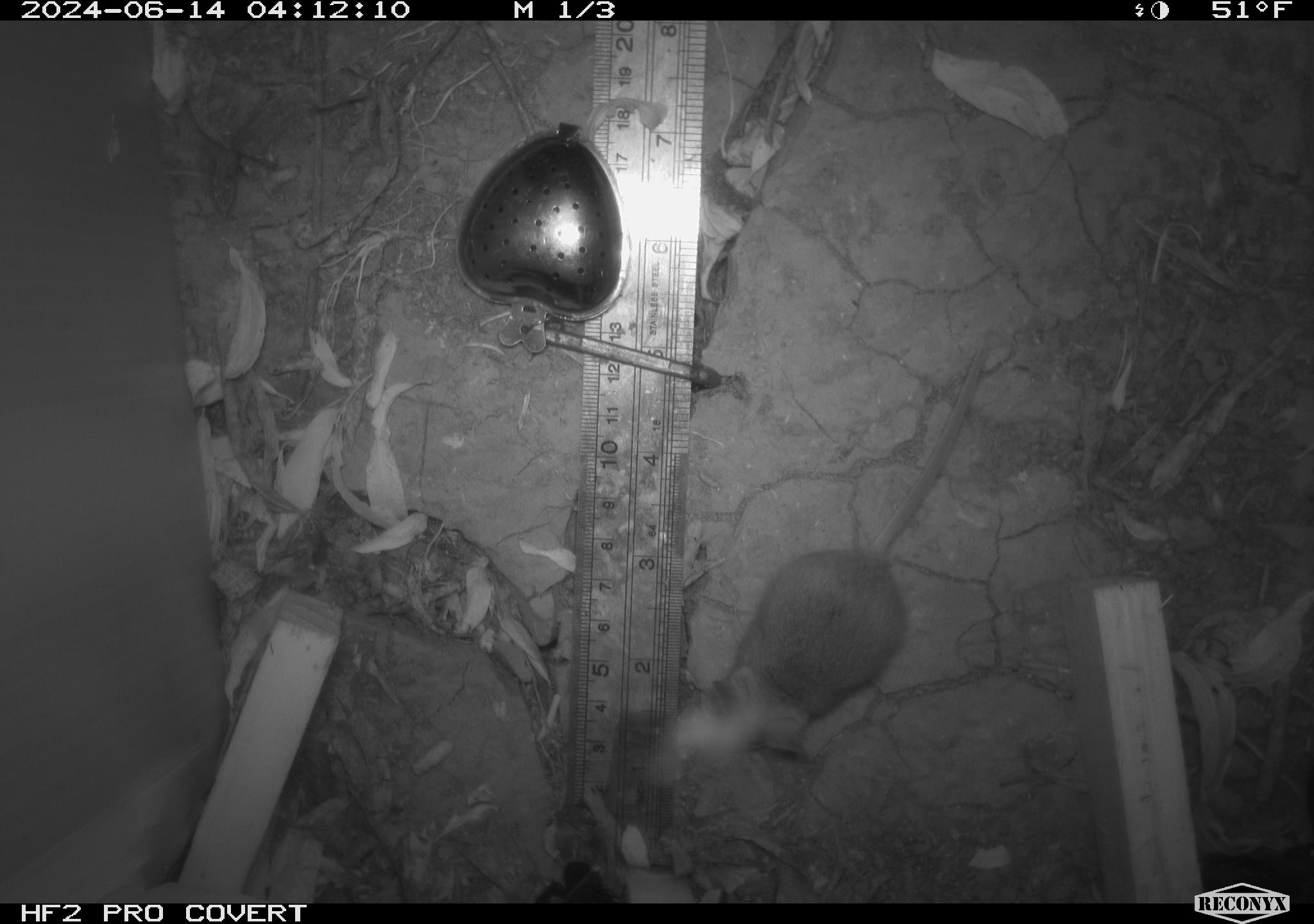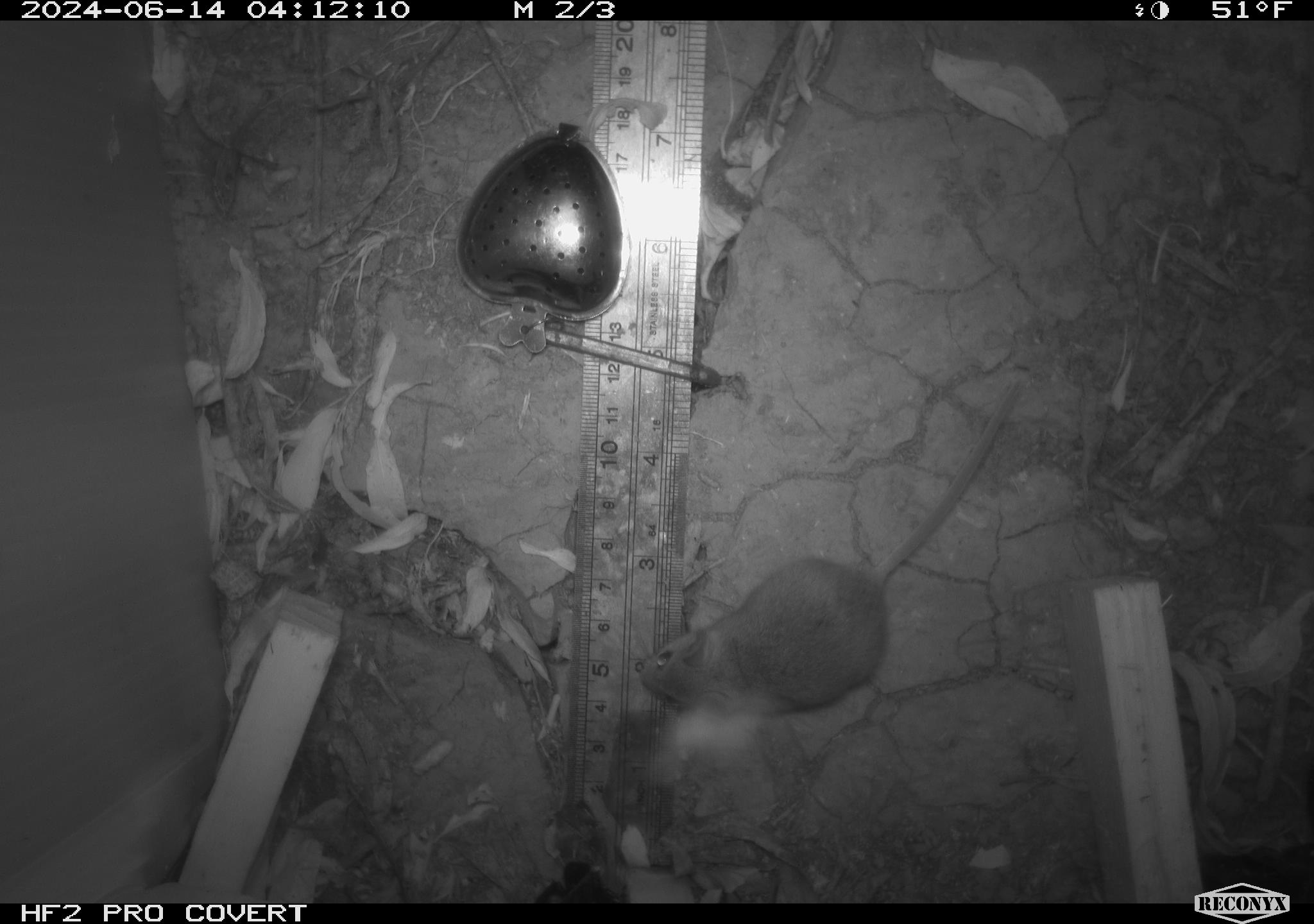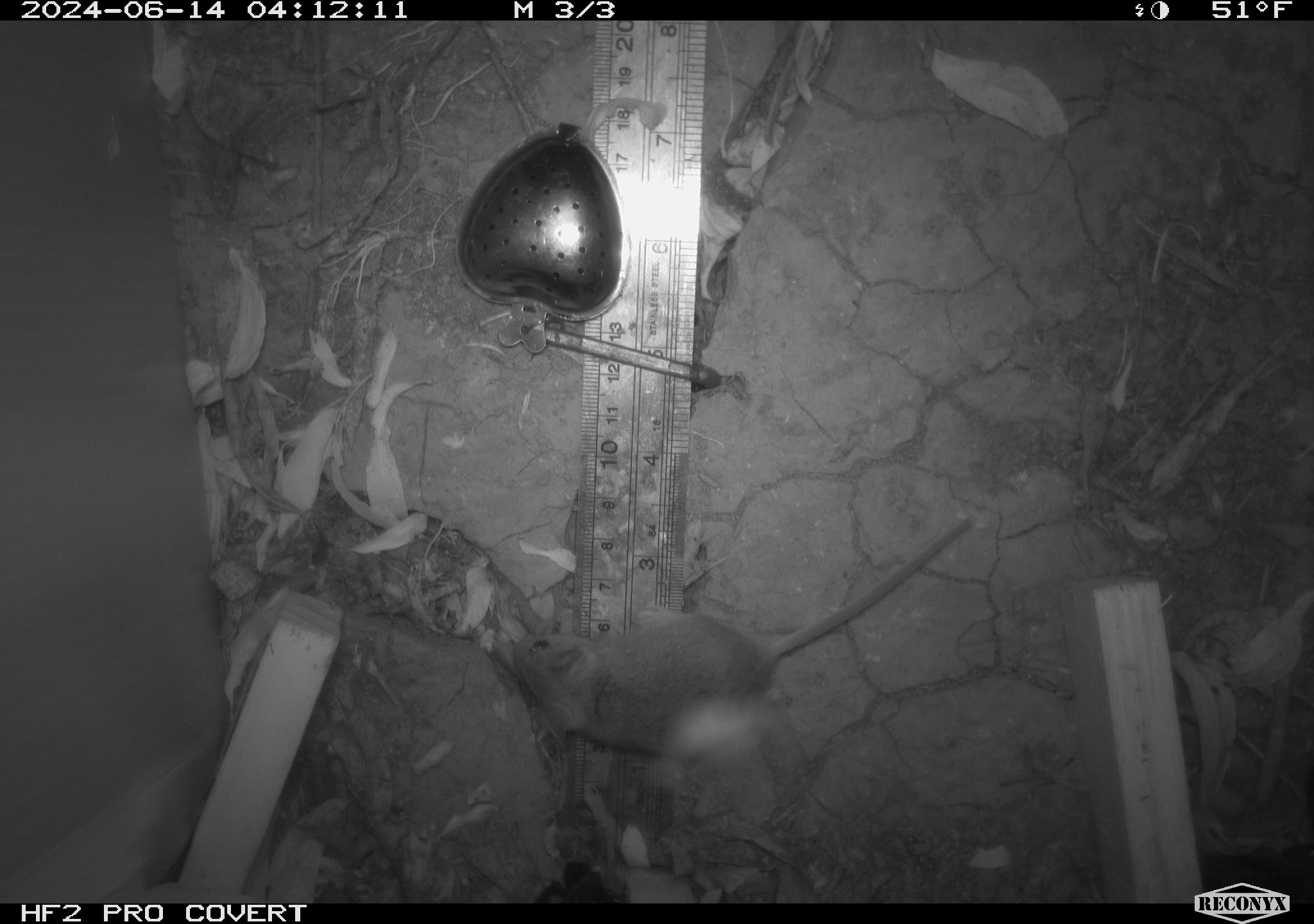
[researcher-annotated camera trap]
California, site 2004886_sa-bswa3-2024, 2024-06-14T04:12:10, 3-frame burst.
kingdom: Animalia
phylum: Chordata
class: Mammalia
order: Eulipotyphla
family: Soricidae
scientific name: Soricidae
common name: shrews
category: soricidae family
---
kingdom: Animalia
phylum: Chordata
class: Mammalia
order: Rodentia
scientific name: Rodentia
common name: mouse species